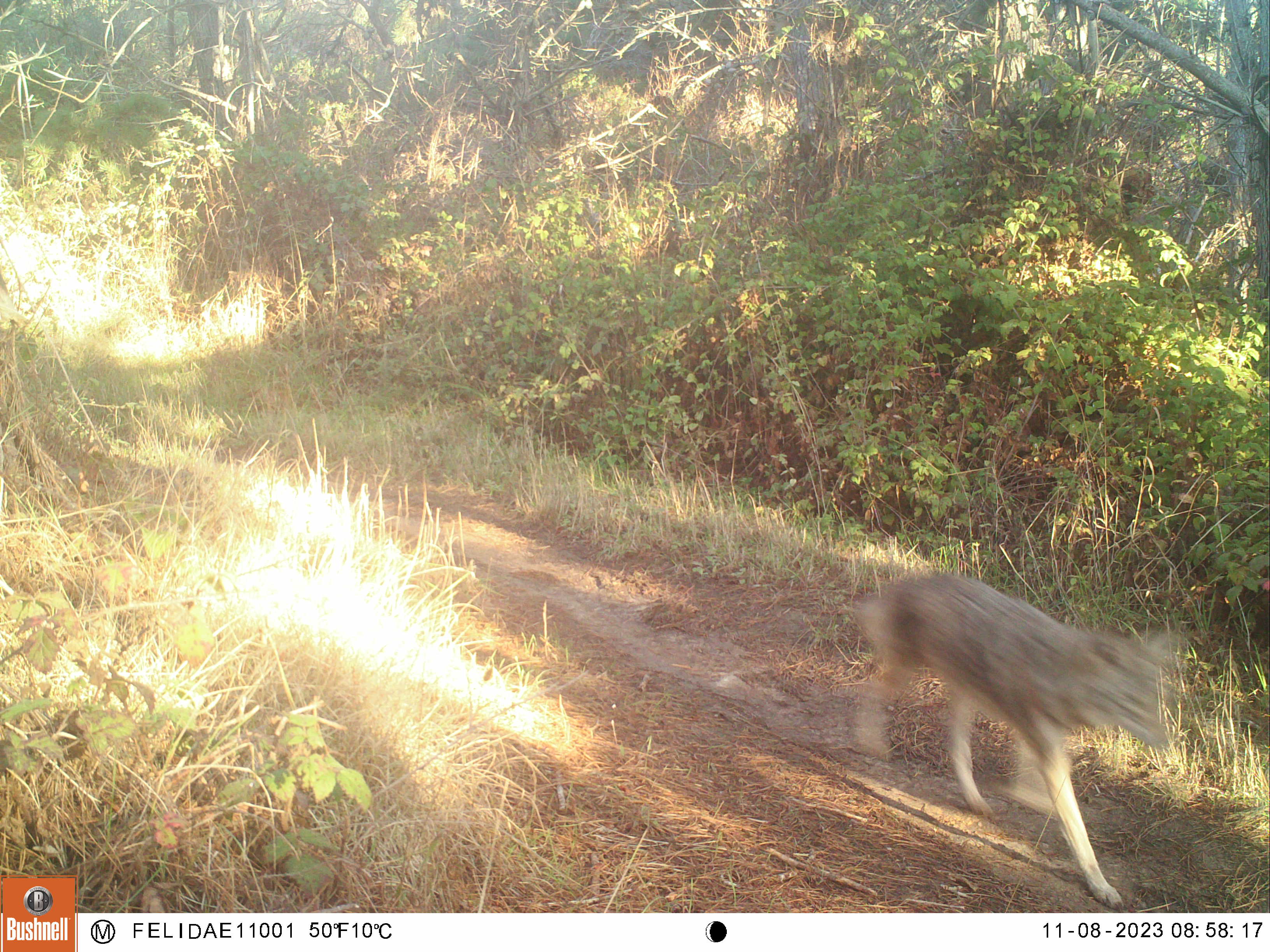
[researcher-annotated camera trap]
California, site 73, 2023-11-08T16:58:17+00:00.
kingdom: Animalia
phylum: Chordata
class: Mammalia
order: Carnivora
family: Canidae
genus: Canis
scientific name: Canis latrans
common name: coyote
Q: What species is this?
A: Coyote (Canis latrans).